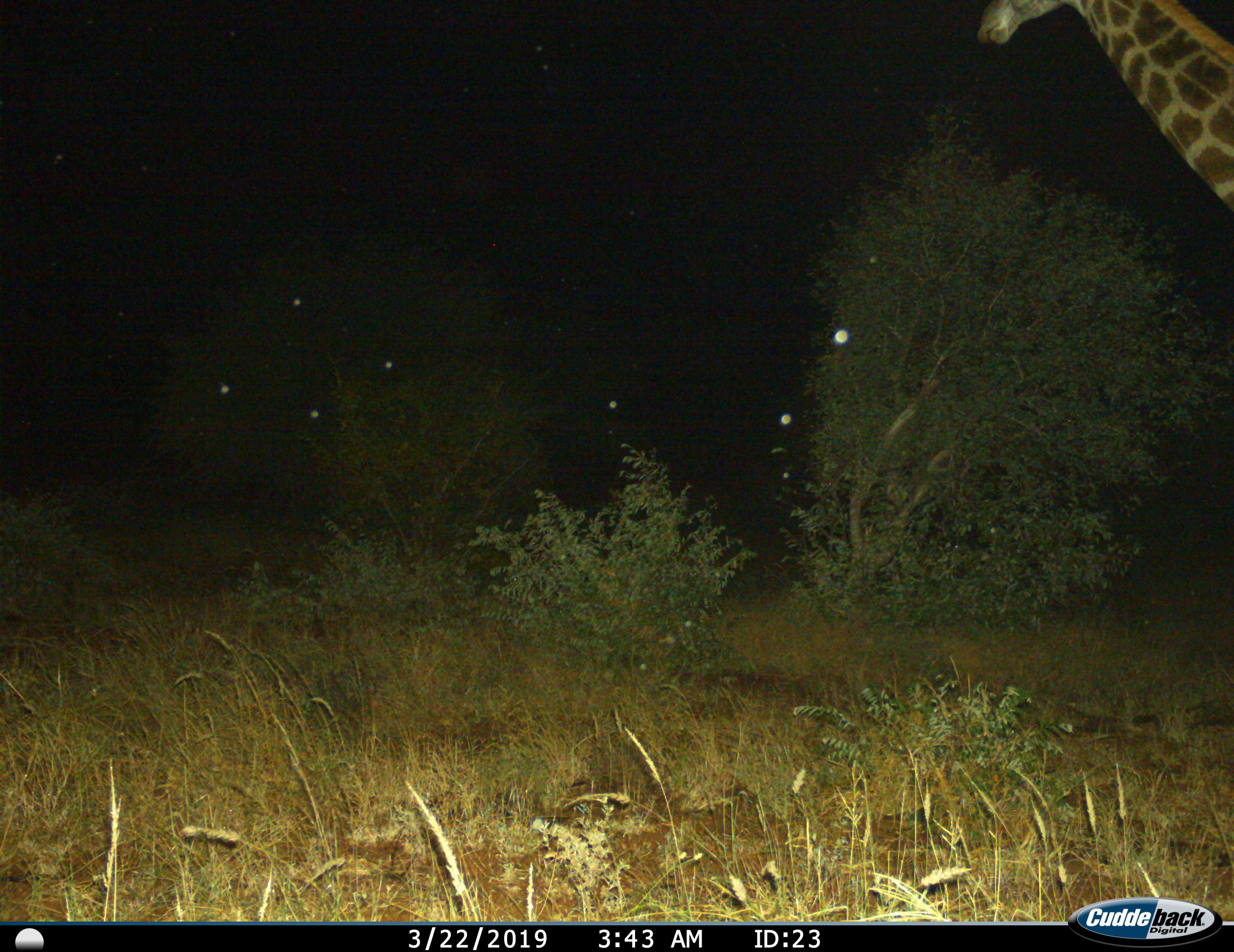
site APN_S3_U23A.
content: unidentified animal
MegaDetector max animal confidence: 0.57